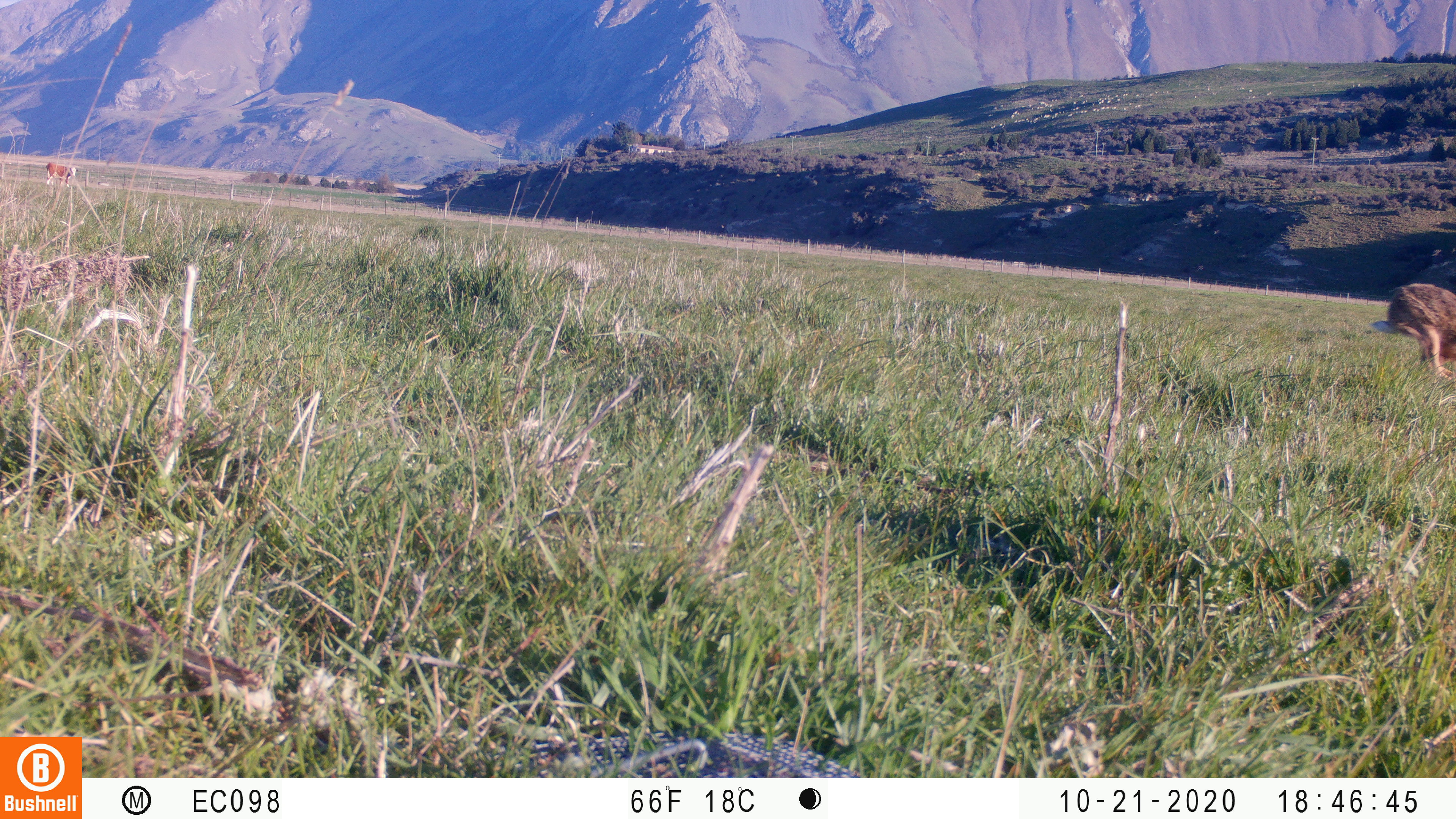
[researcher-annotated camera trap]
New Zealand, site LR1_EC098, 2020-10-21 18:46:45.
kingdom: Animalia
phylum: Chordata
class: Mammalia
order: Lagomorpha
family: Leporidae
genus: Lepus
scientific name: Lepus europaeus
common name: brown hare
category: hare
Hare (brown hare) (Lepus europaeus).